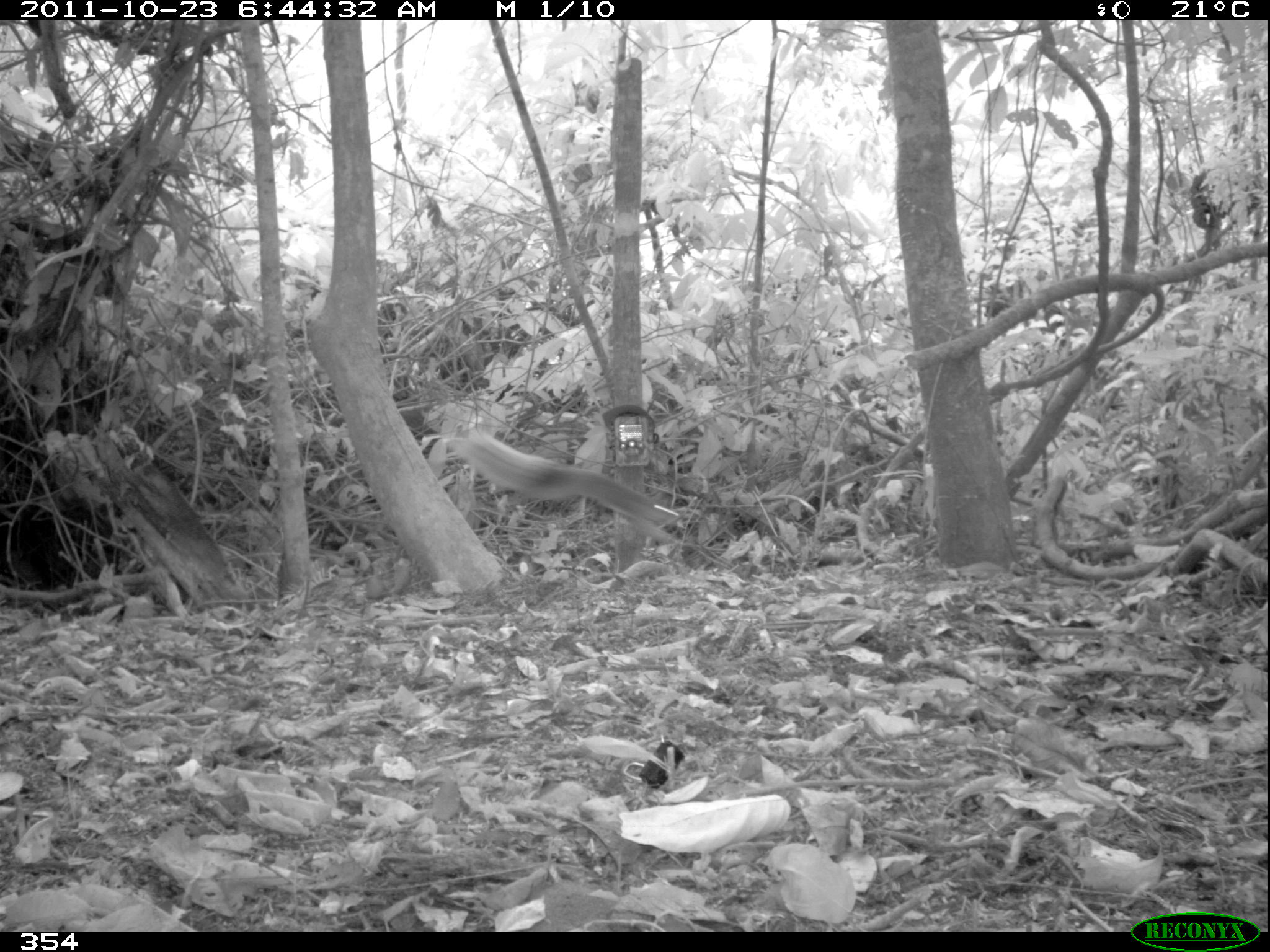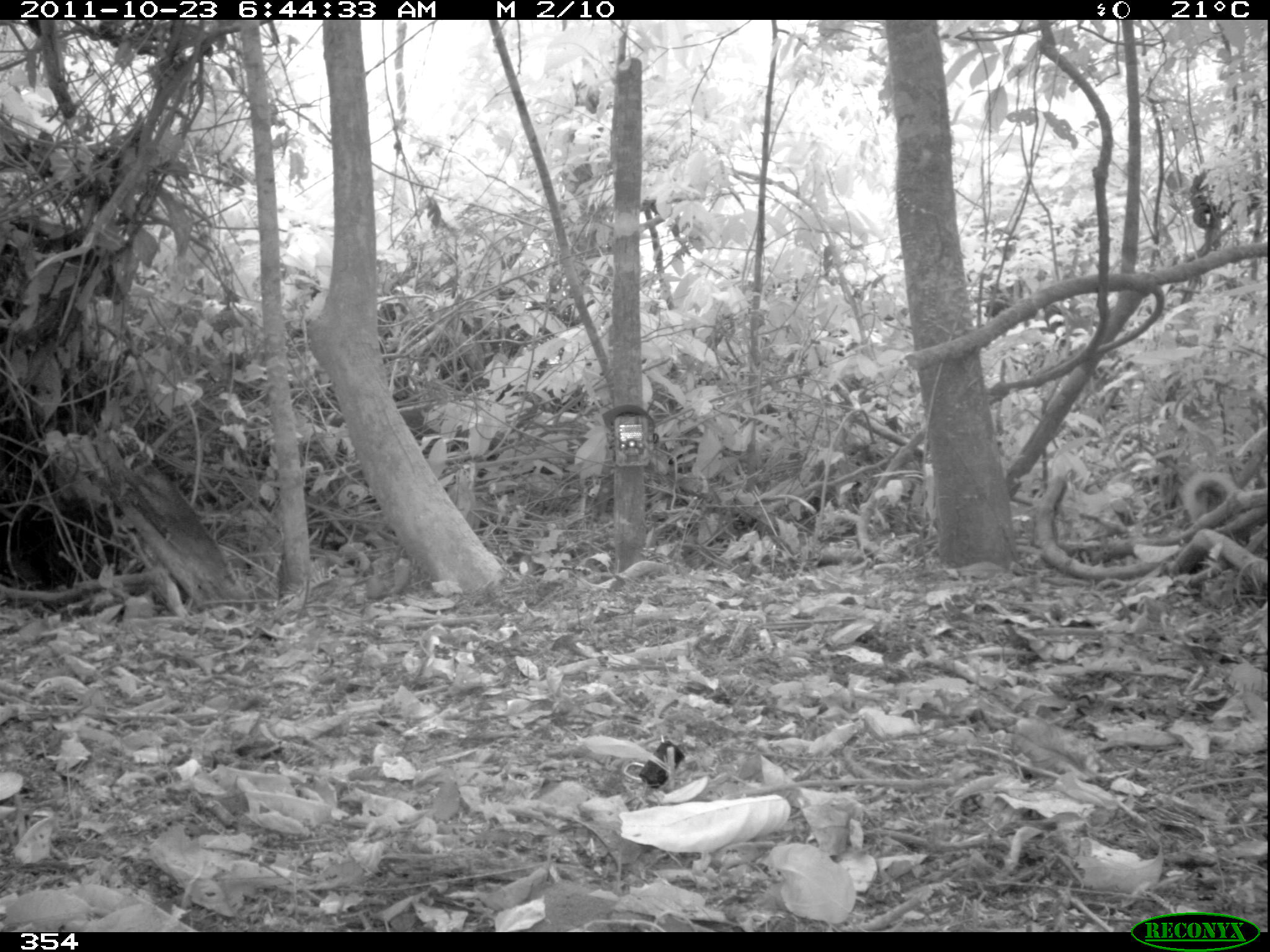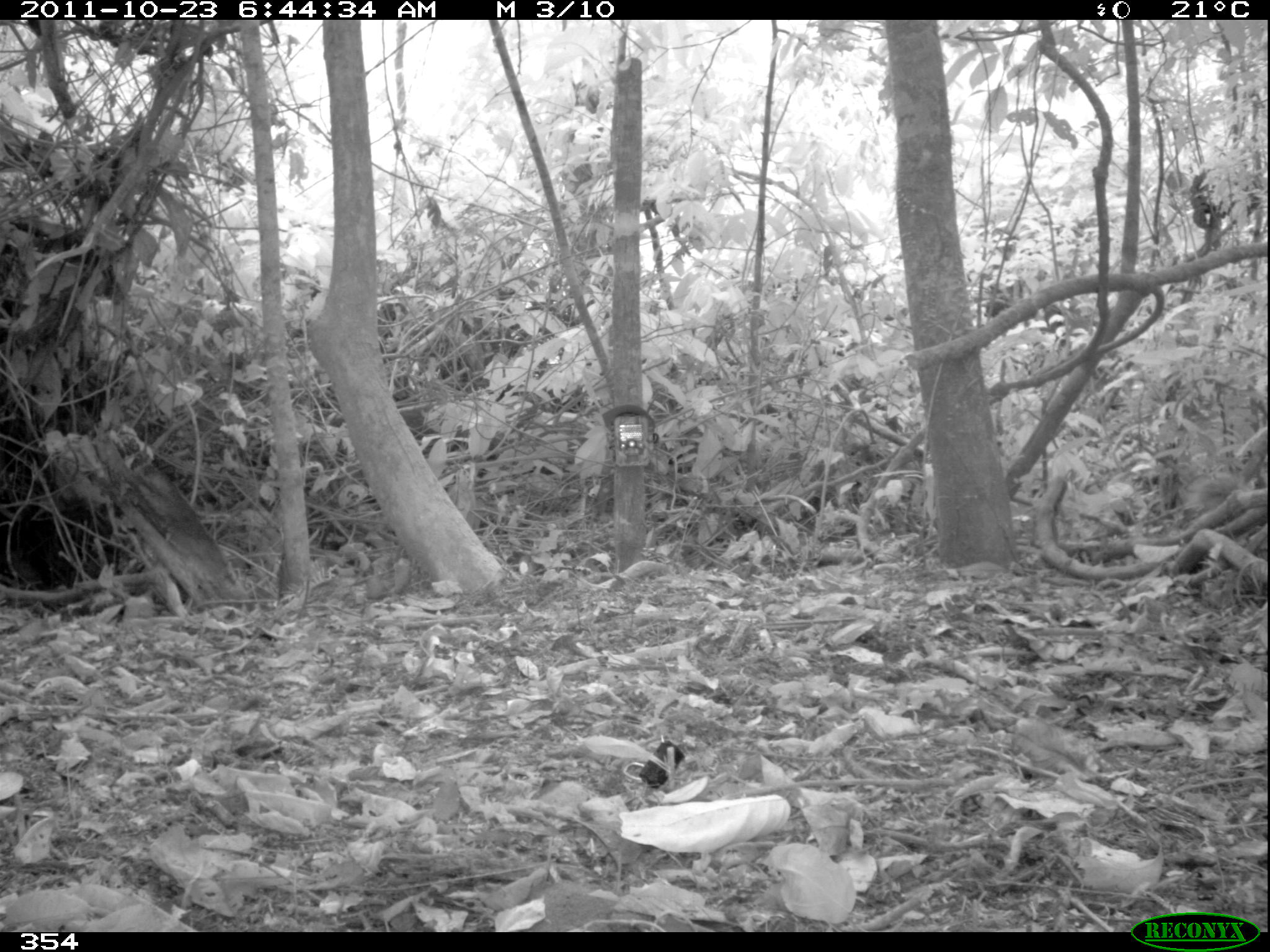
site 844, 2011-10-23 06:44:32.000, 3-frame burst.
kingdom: Animalia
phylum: Chordata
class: Mammalia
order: Rodentia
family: Sciuridae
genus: Sciurus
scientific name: Sciurus spadiceus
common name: southern amazon red squirrel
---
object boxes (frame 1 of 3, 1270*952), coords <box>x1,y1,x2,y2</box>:
sciurus spadiceus: <box>456,425,680,545</box>